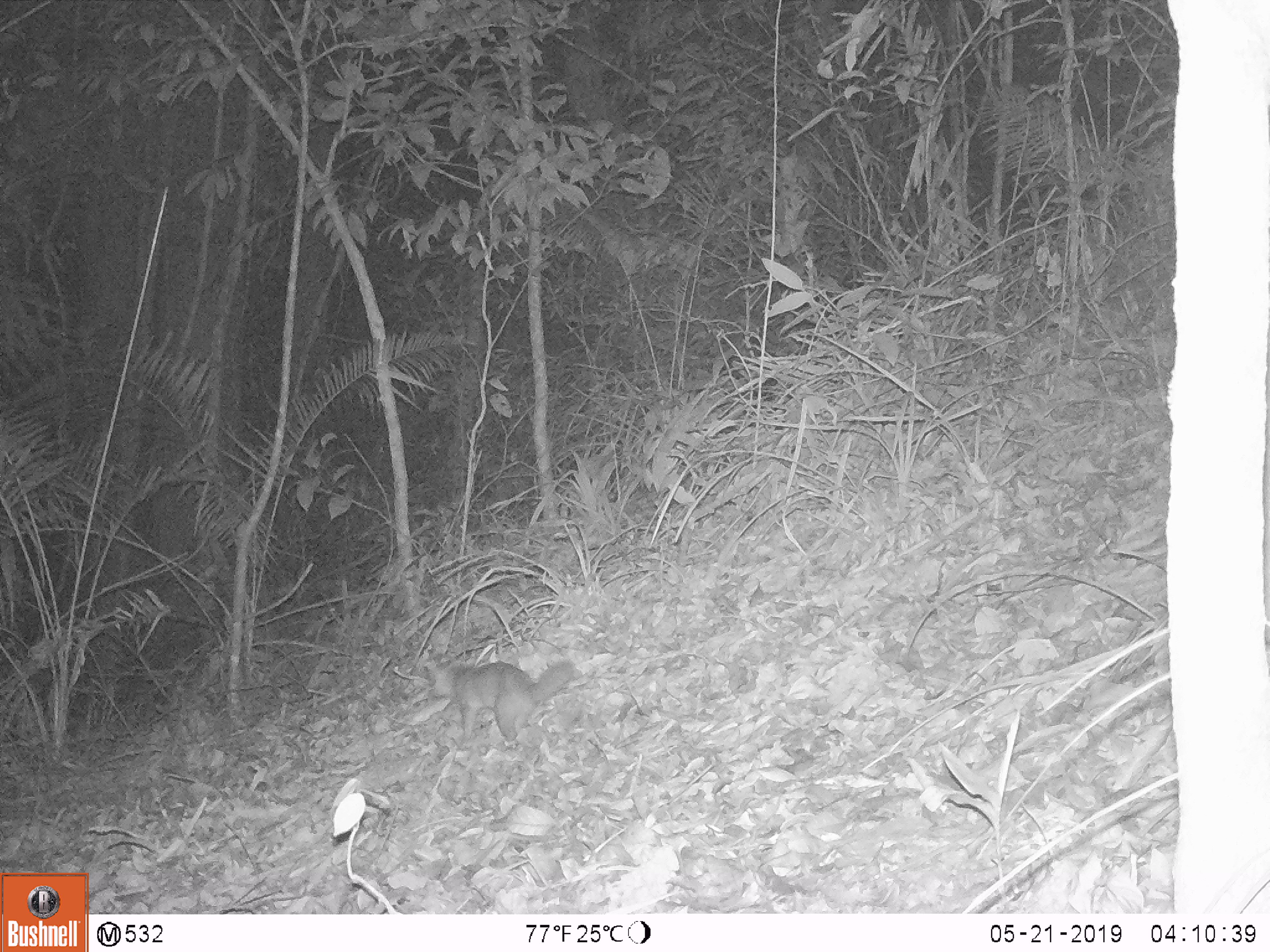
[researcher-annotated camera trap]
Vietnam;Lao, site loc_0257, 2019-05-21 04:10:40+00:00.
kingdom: Animalia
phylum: Chordata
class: Mammalia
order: Carnivora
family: Mustelidae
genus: Melogale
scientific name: Melogale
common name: ferret badger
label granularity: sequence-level